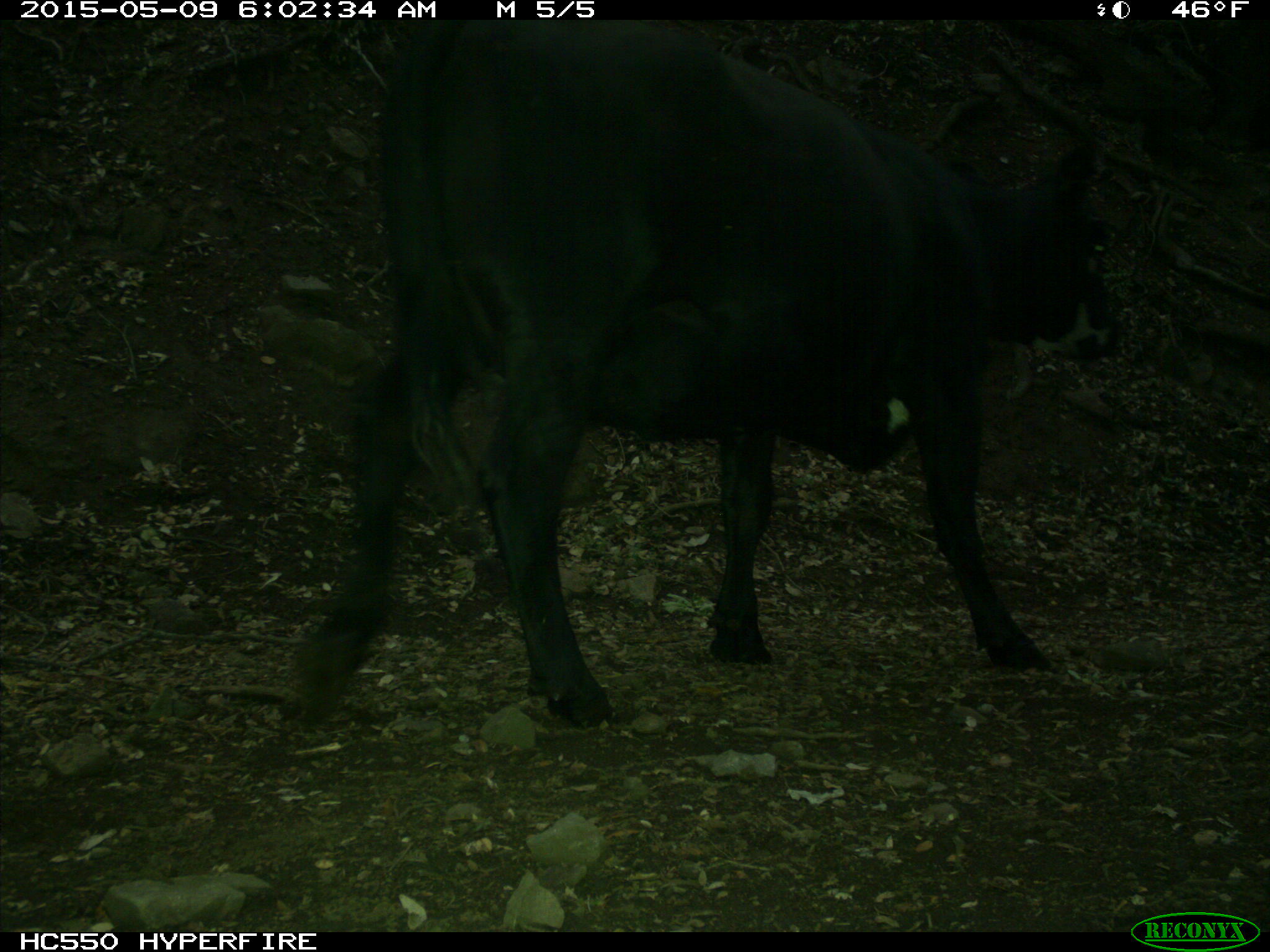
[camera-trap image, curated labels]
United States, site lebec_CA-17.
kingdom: Animalia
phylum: Chordata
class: Mammalia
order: Artiodactyla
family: Bovidae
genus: Bos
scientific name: Bos taurus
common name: domestic cow